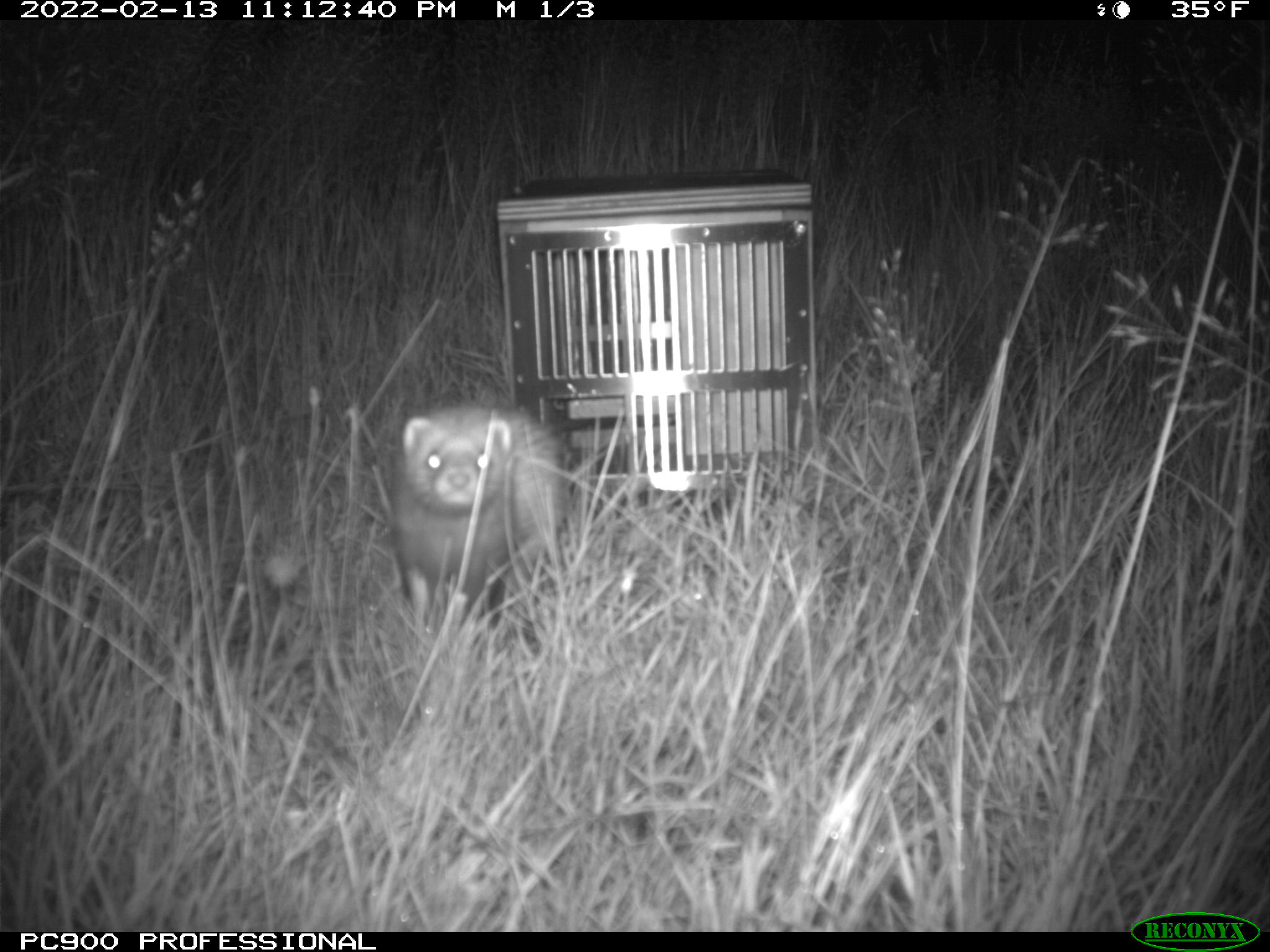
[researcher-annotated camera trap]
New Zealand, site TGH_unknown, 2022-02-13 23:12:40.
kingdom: Animalia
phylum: Chordata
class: Mammalia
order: Carnivora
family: Mustelidae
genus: Mustela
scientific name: Mustela furo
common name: ferret